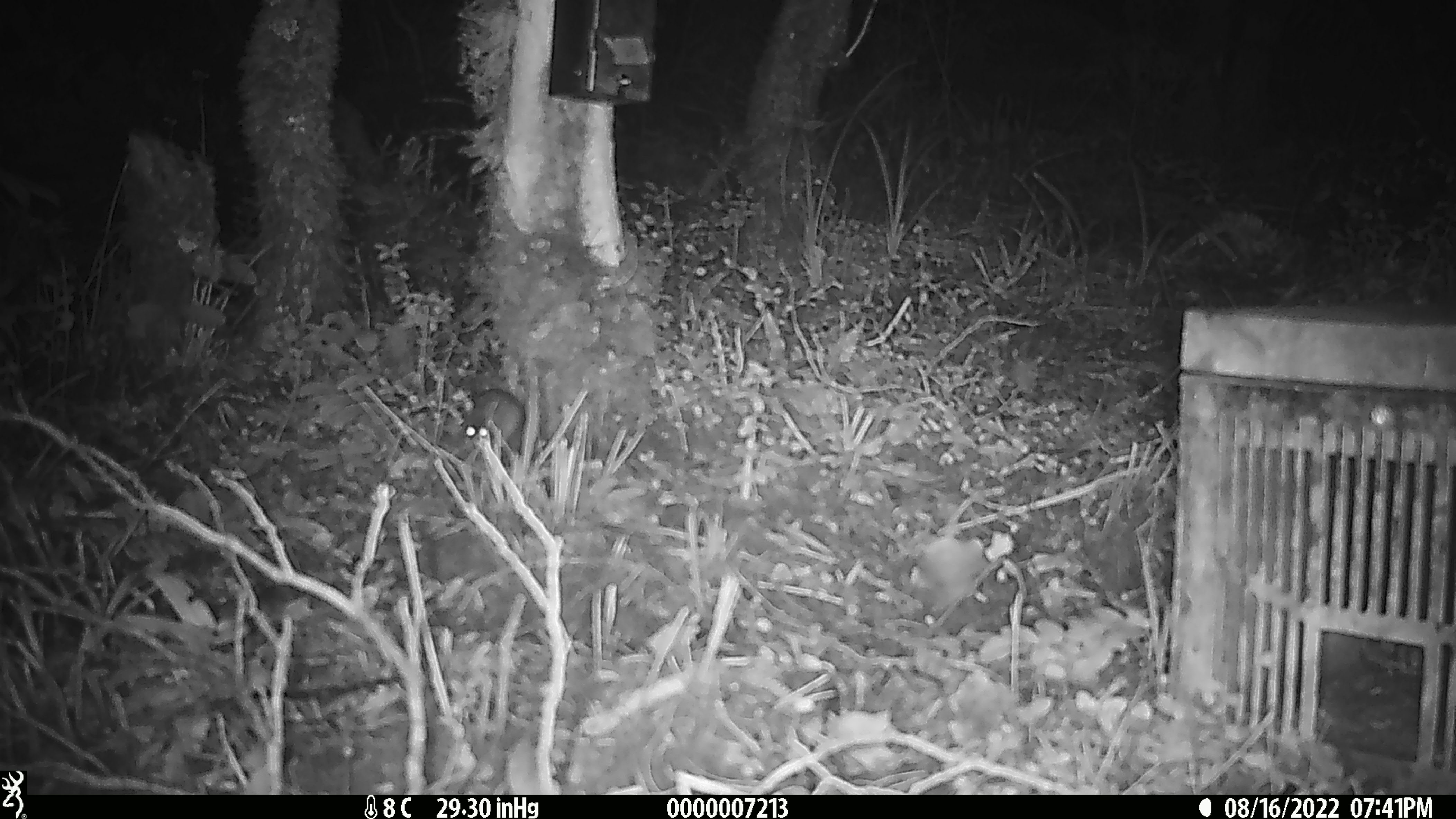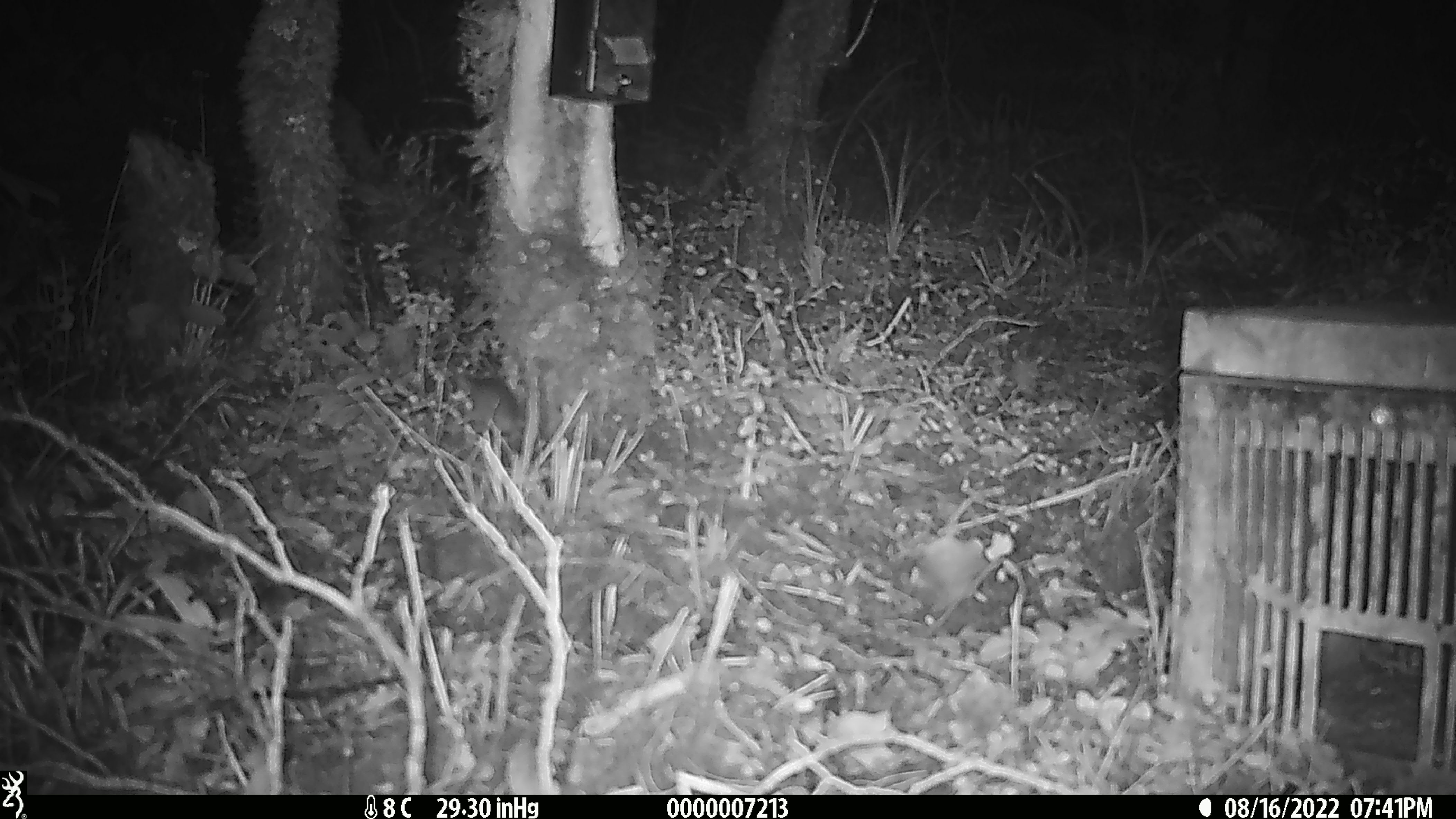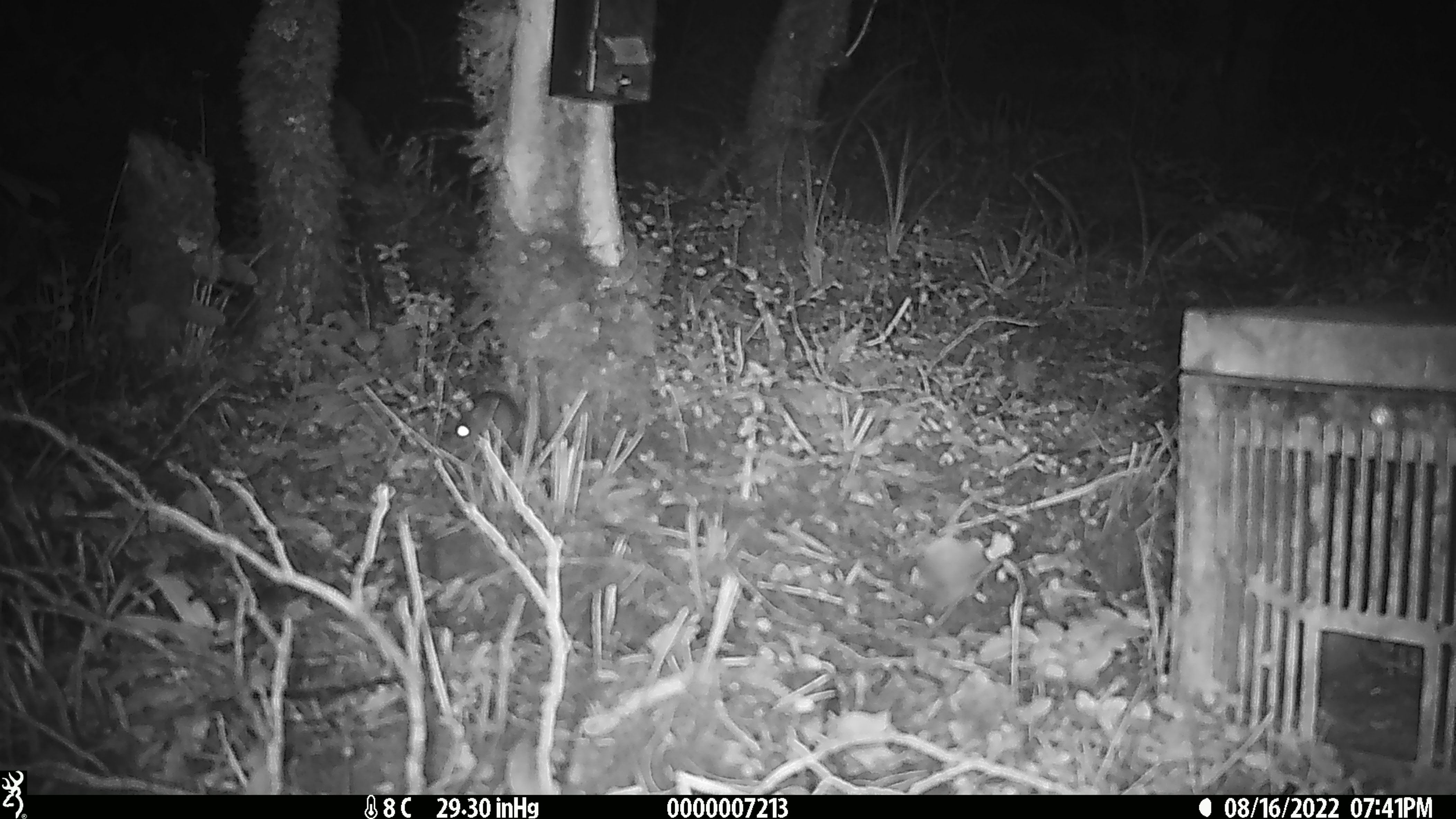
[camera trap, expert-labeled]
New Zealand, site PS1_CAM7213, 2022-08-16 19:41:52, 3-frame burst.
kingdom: Animalia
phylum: Chordata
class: Mammalia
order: Rodentia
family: Muridae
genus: Mus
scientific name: Mus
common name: mouse